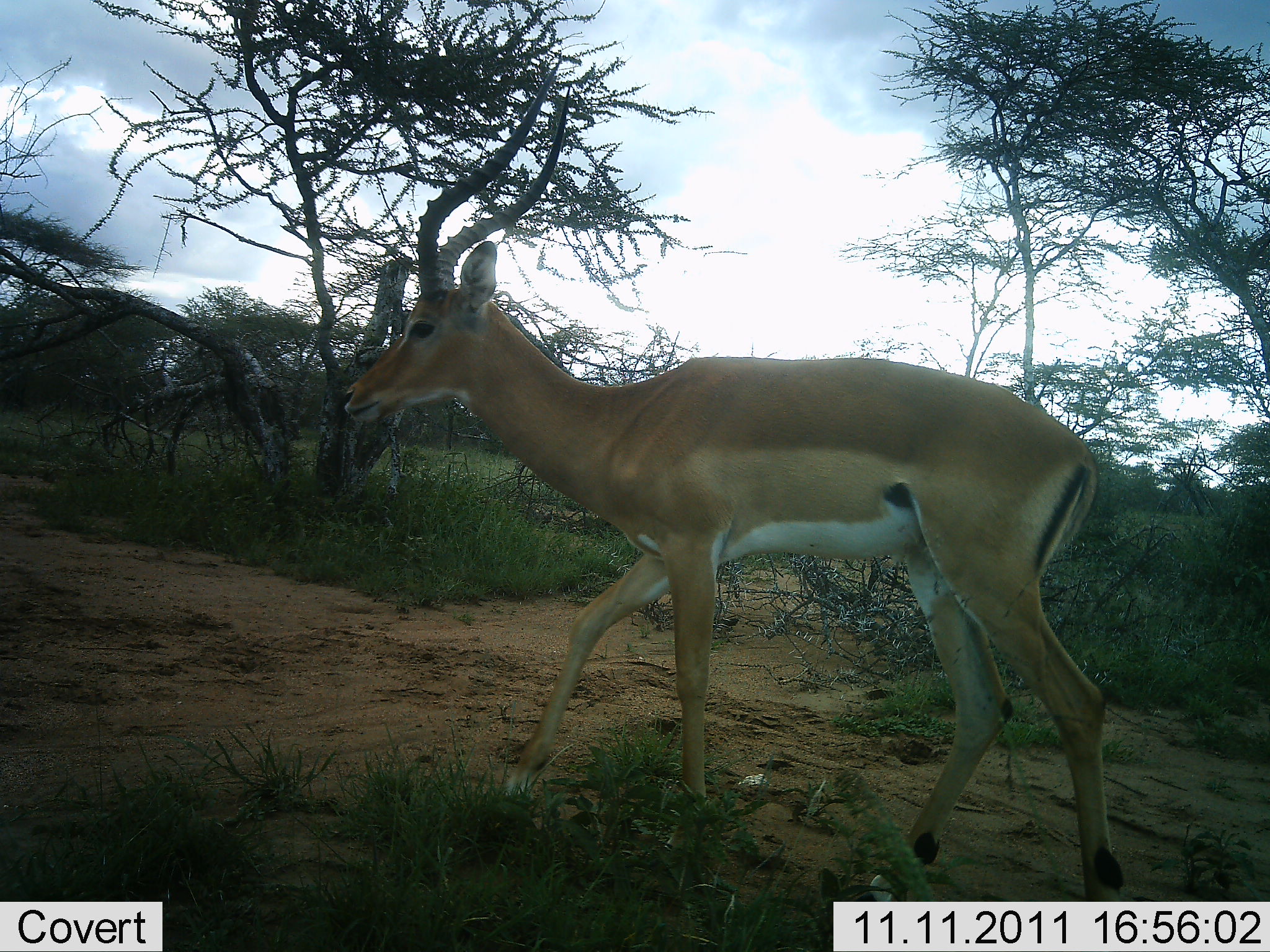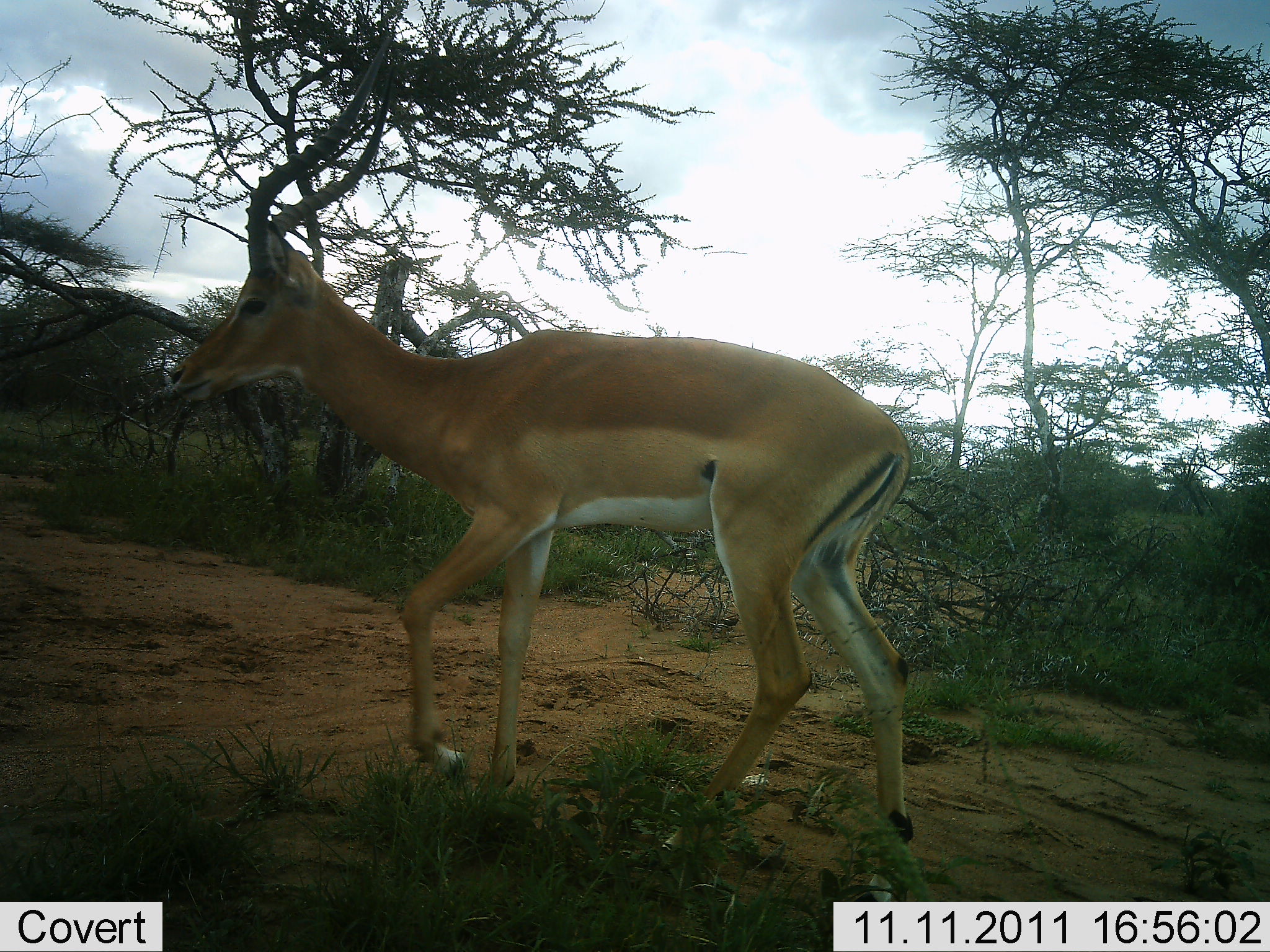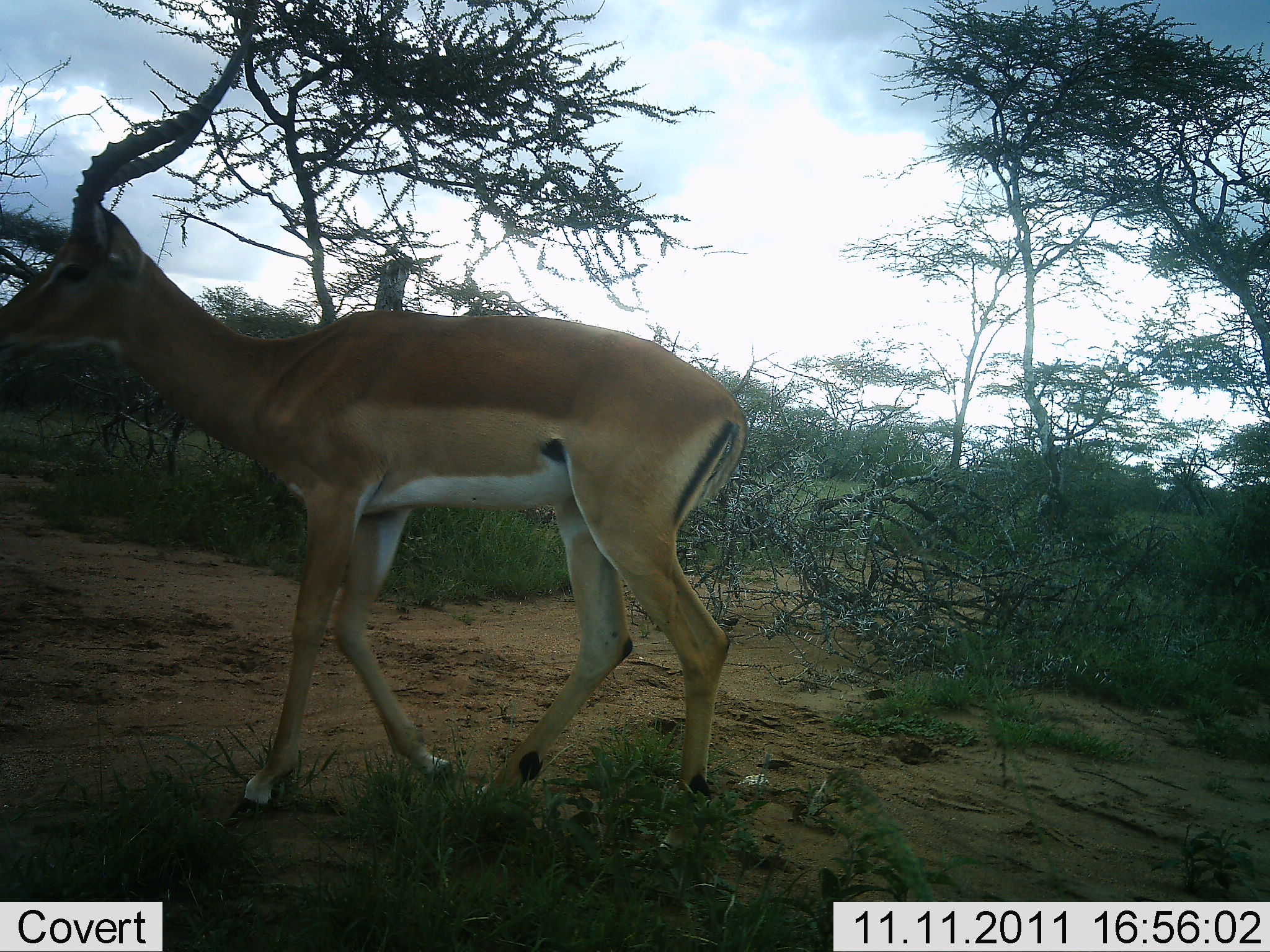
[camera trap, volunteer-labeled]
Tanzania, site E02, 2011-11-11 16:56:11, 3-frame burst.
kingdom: Animalia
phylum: Chordata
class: Mammalia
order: Artiodactyla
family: Bovidae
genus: Aepyceros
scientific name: Aepyceros melampus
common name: impala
Impala (Aepyceros melampus), count 1. Behavior (volunteer vote fractions): standing 13%, resting 0%, moving 93%, interacting 0%. Young present (vote fraction): 0%. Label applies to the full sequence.